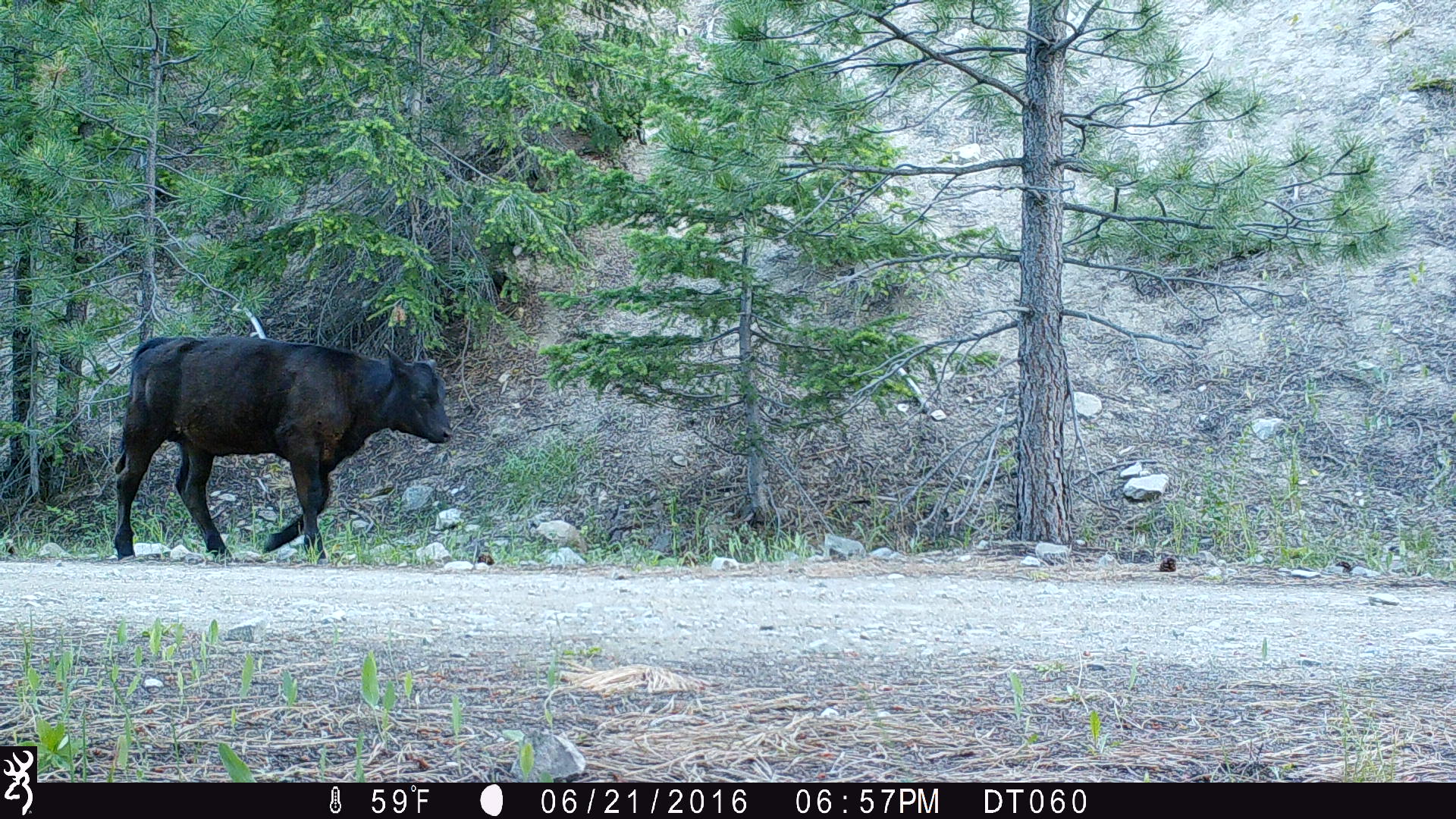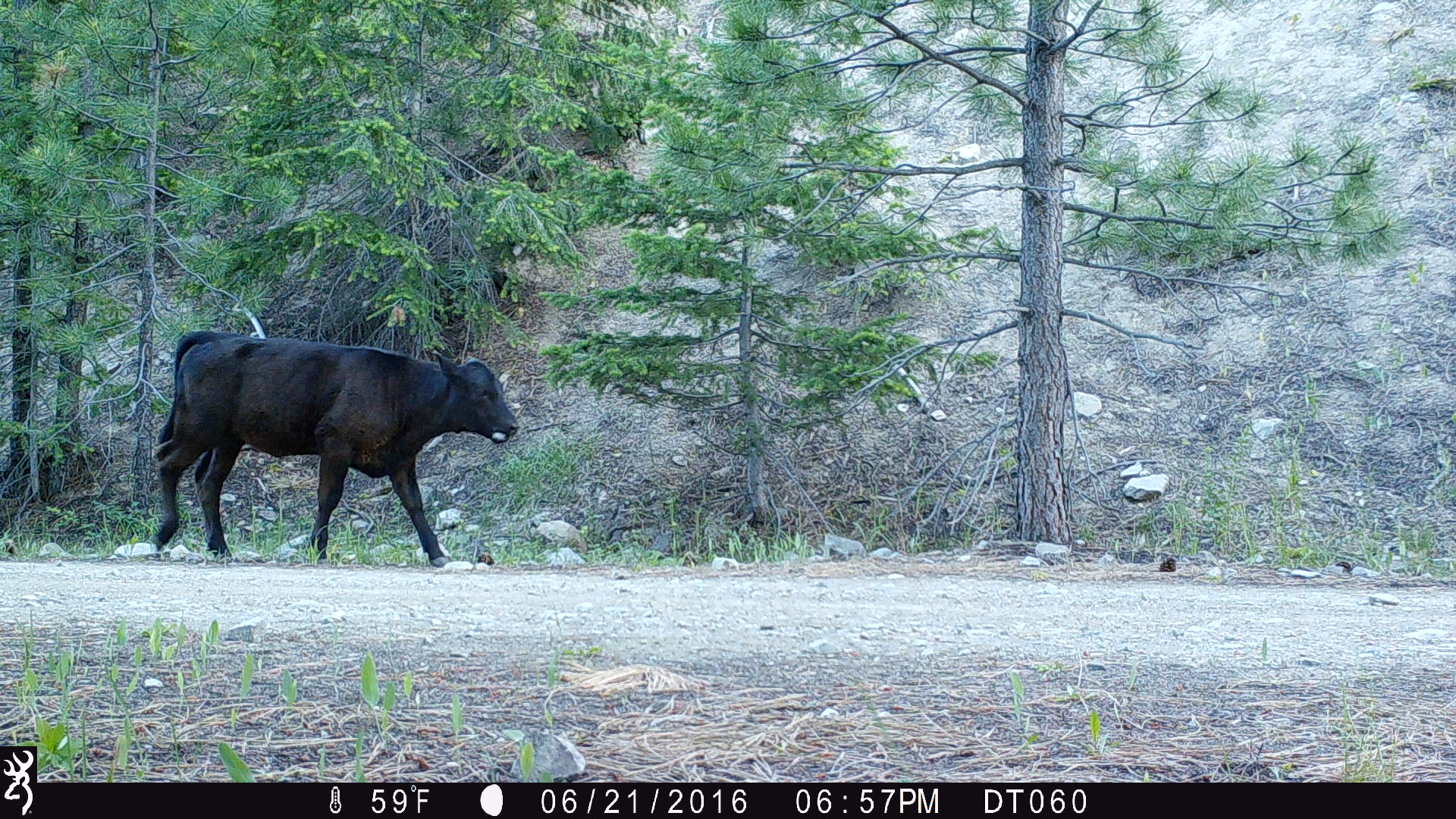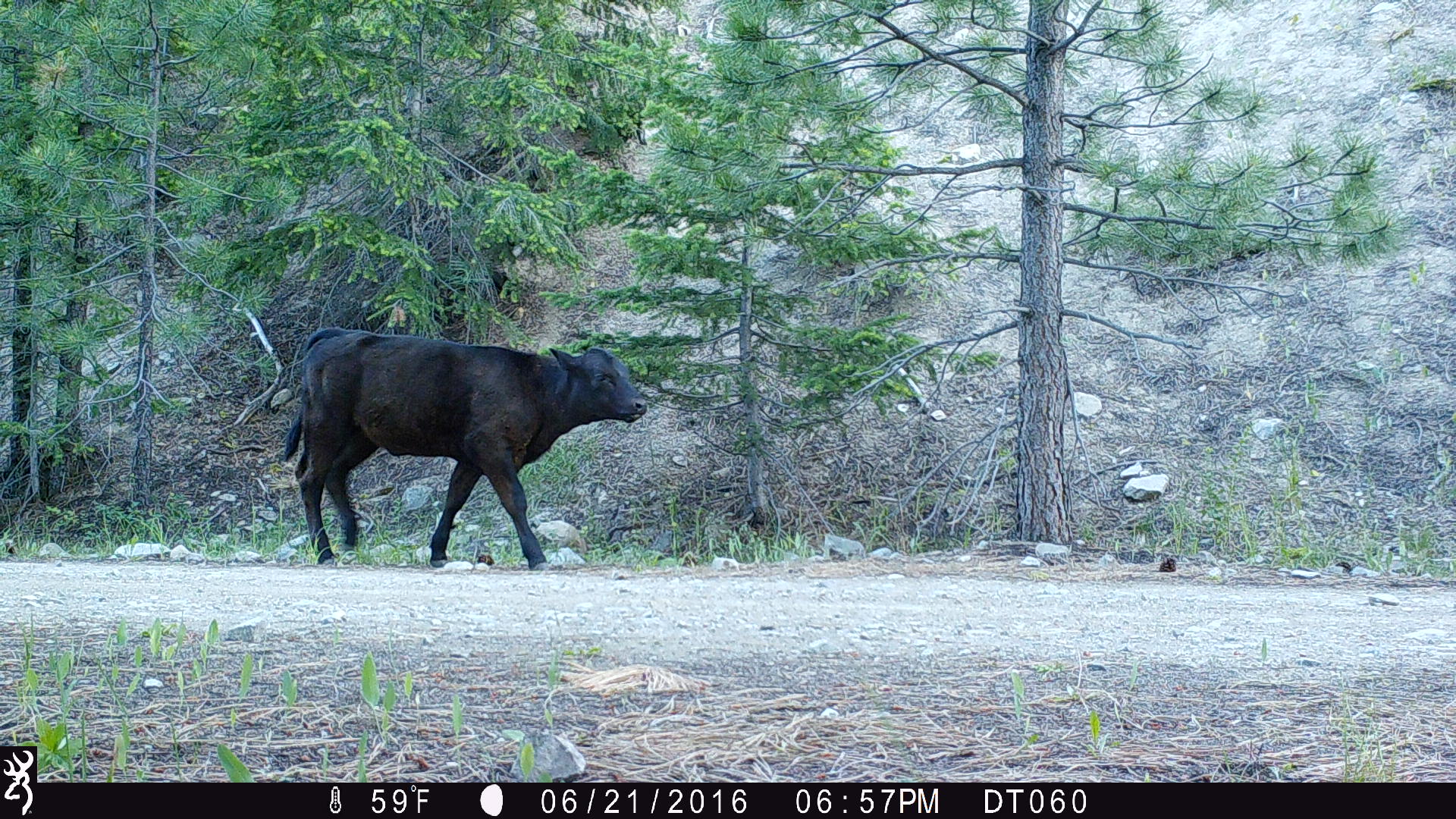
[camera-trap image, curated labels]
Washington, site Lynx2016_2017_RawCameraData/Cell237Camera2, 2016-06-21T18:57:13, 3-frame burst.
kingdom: Animalia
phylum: Chordata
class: Mammalia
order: Artiodactyla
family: Bovidae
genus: Bos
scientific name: Bos taurus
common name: domestic cattle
Domestic cattle (Bos taurus). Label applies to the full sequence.